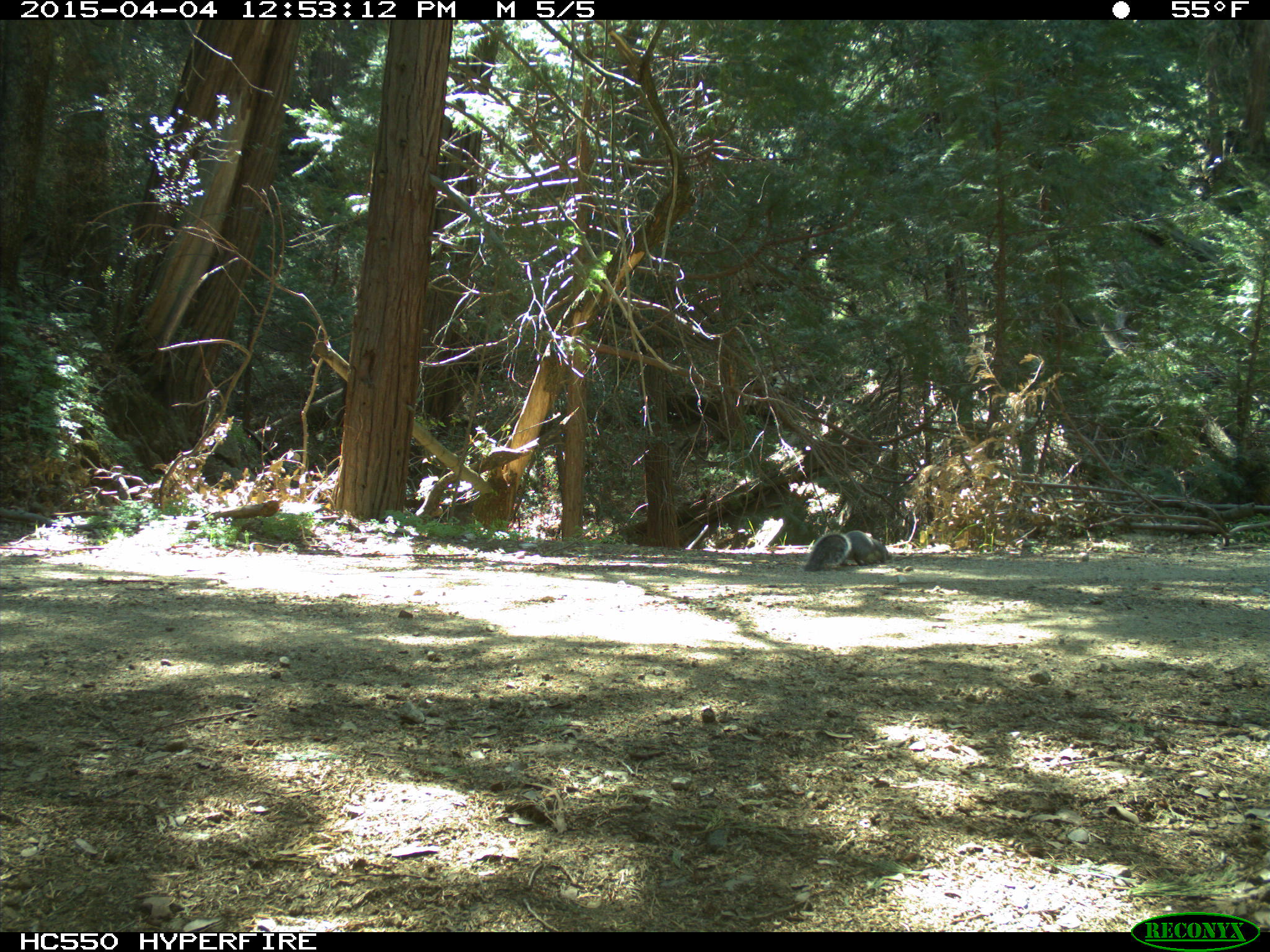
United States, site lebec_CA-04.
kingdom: Animalia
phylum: Chordata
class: Mammalia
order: Rodentia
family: Sciuridae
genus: Sciurus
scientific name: Sciurus carolinensis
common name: eastern gray squirrel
Sciurus carolinensis (eastern gray squirrel).